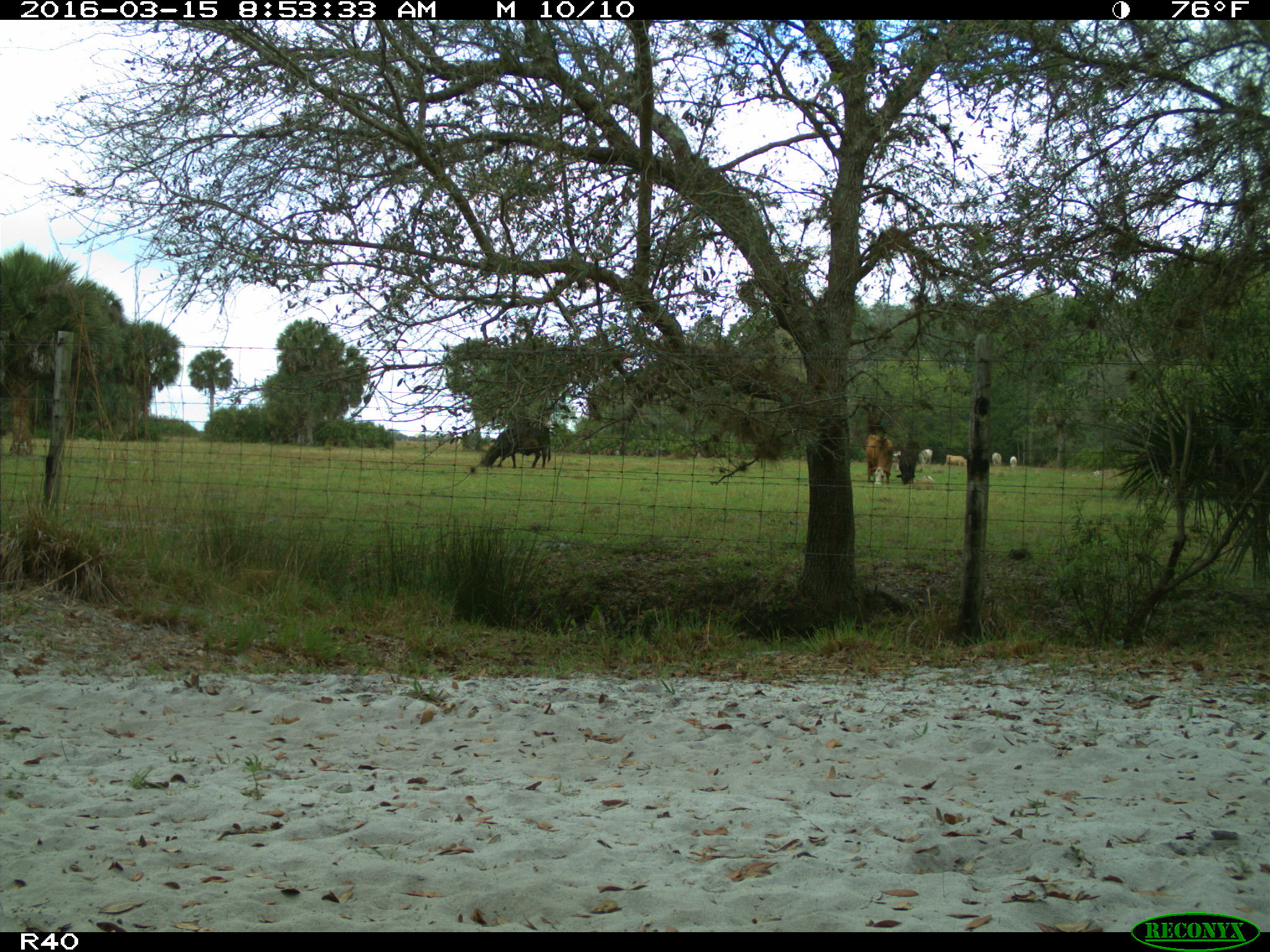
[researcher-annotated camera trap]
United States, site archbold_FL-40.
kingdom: Animalia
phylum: Chordata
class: Mammalia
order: Artiodactyla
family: Bovidae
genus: Bos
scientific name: Bos taurus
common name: domestic cow